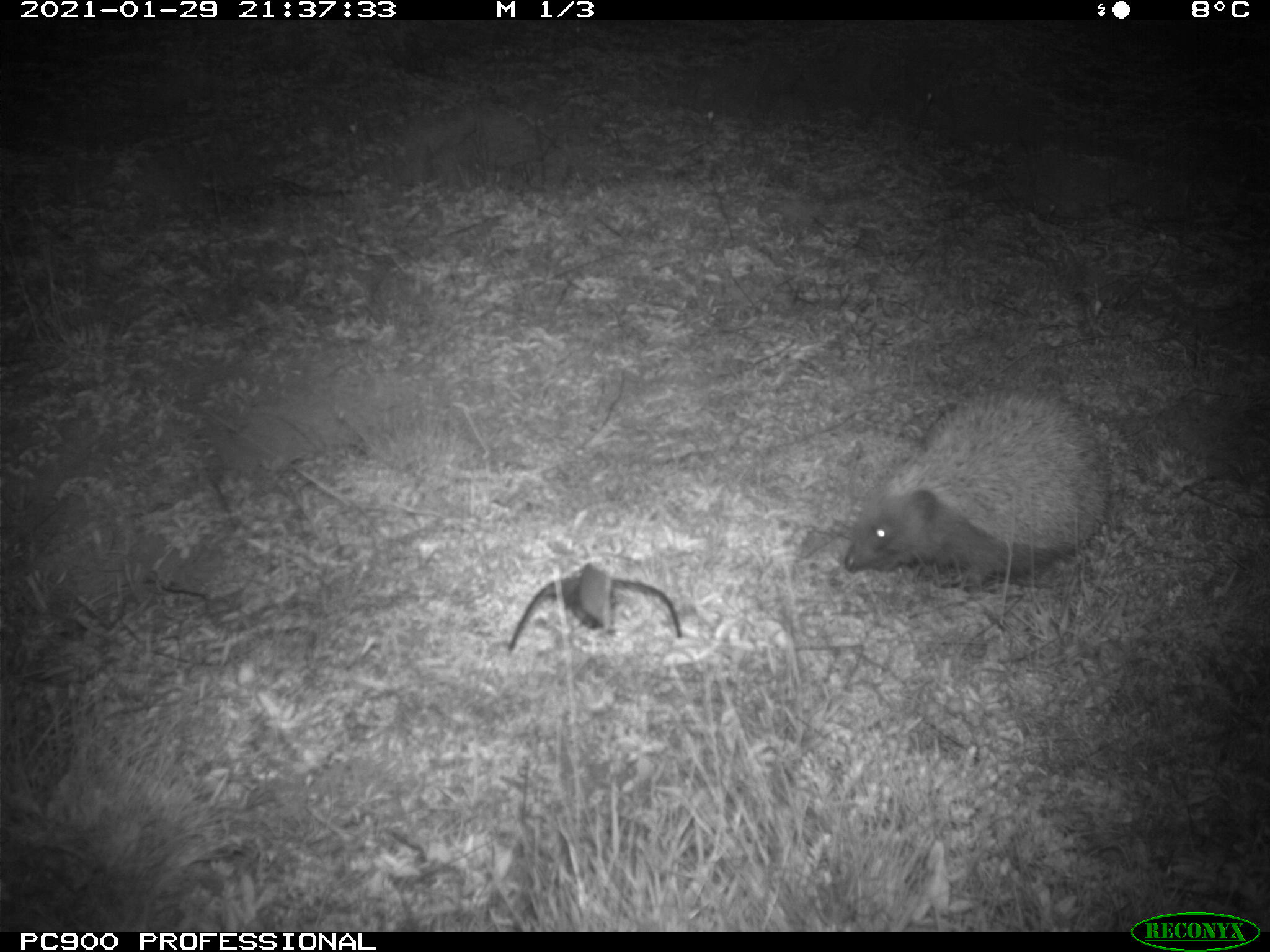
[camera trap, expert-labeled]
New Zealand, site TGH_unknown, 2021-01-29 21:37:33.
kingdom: Animalia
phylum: Chordata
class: Mammalia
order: Eulipotyphla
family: Erinaceidae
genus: Erinaceus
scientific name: Erinaceus europaeus europaeus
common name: european hedgehog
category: hedgehog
Hedgehog (european hedgehog) (Erinaceus europaeus europaeus).